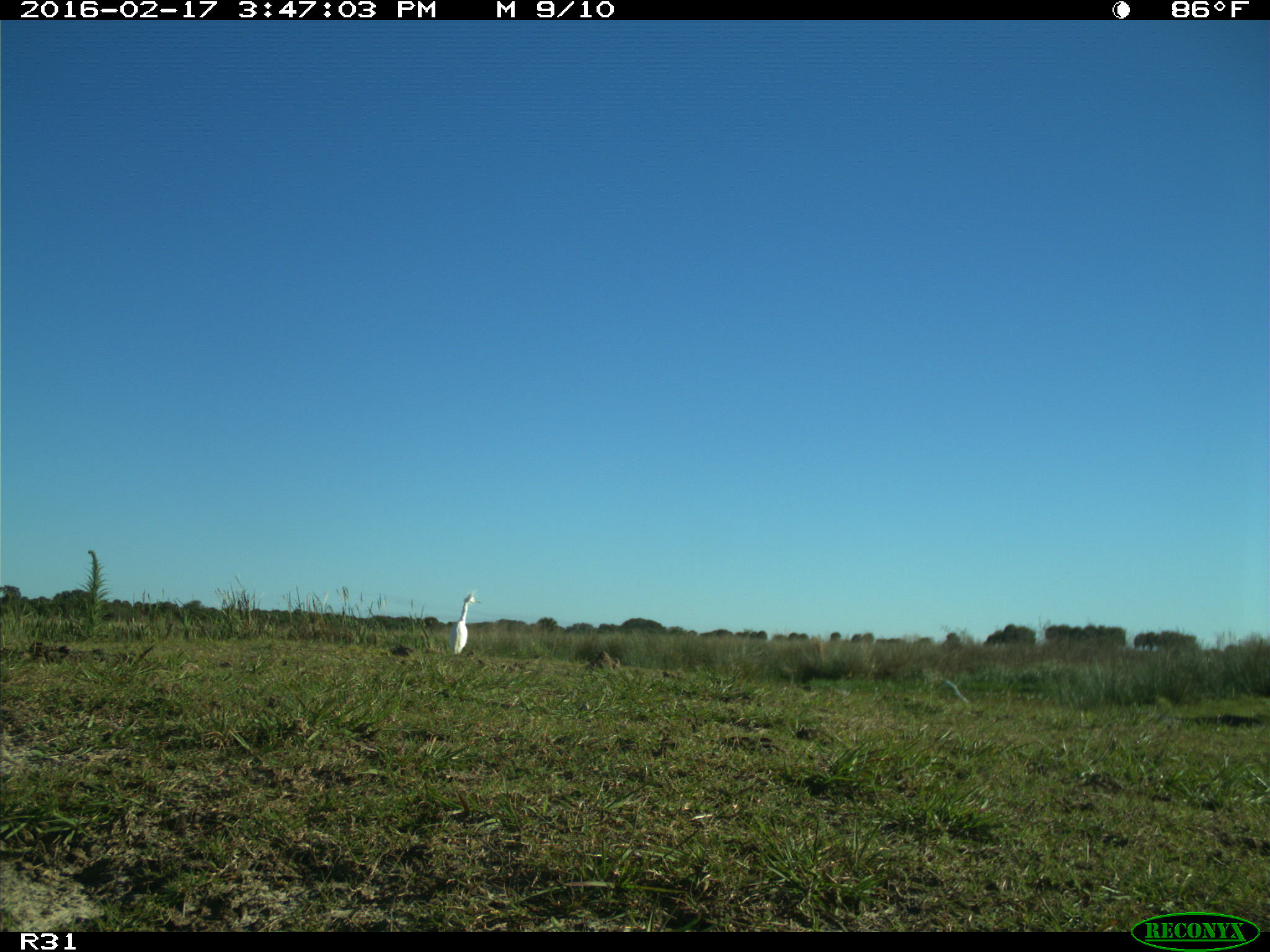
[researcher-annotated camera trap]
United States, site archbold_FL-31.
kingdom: Animalia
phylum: Chordata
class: Aves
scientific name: Aves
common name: birds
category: unidentified bird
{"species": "unidentified bird (birds) (Aves)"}